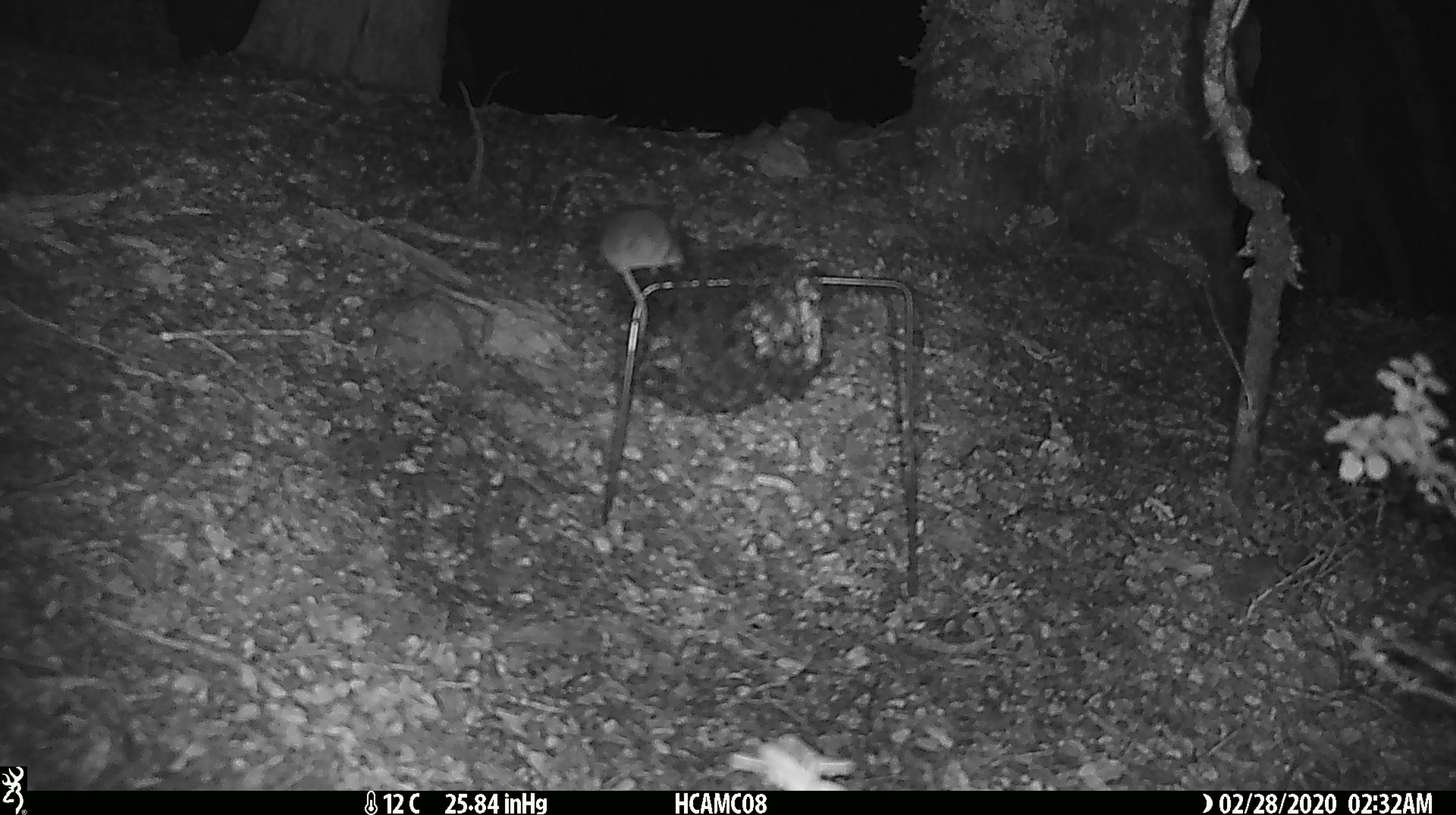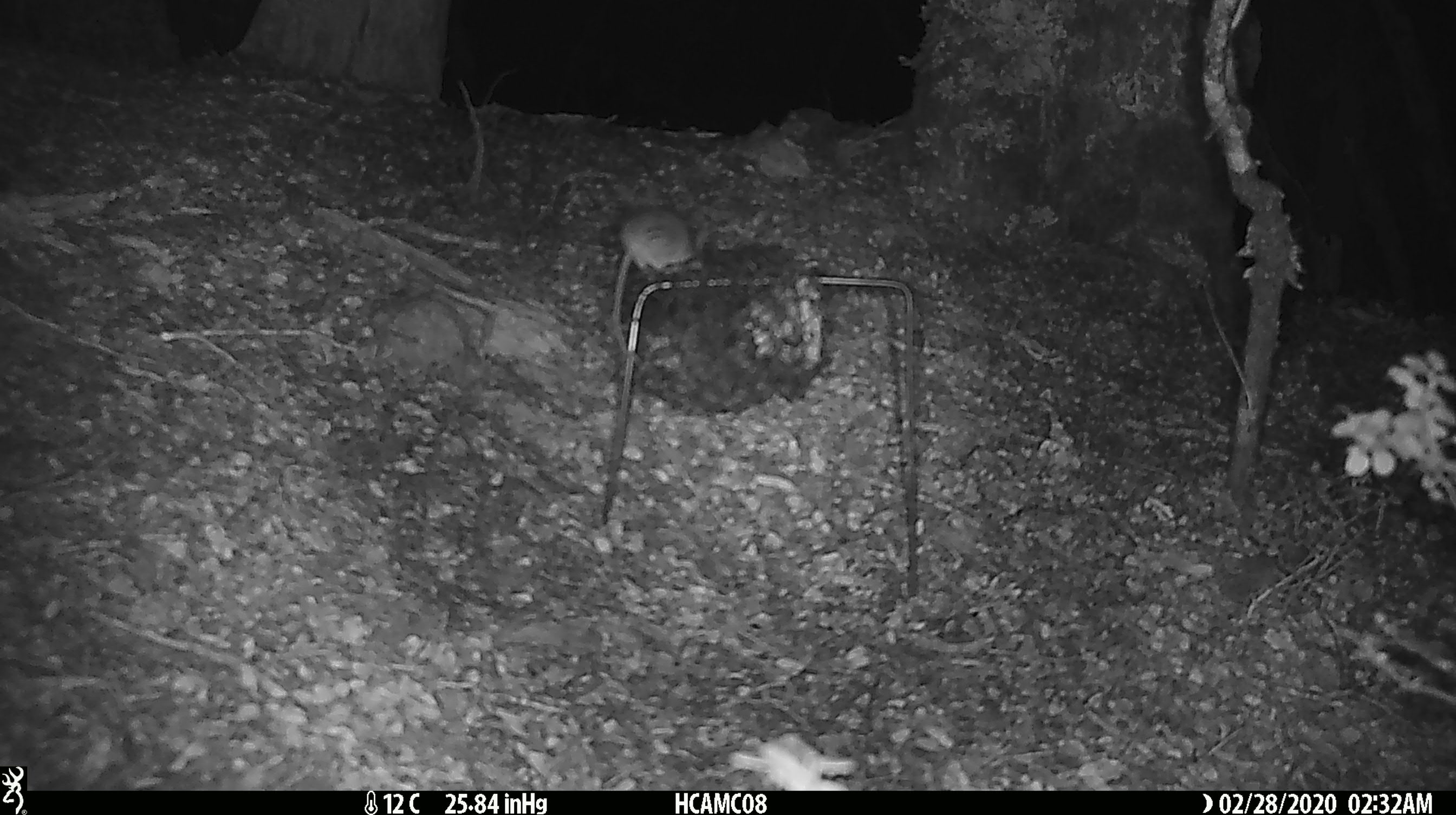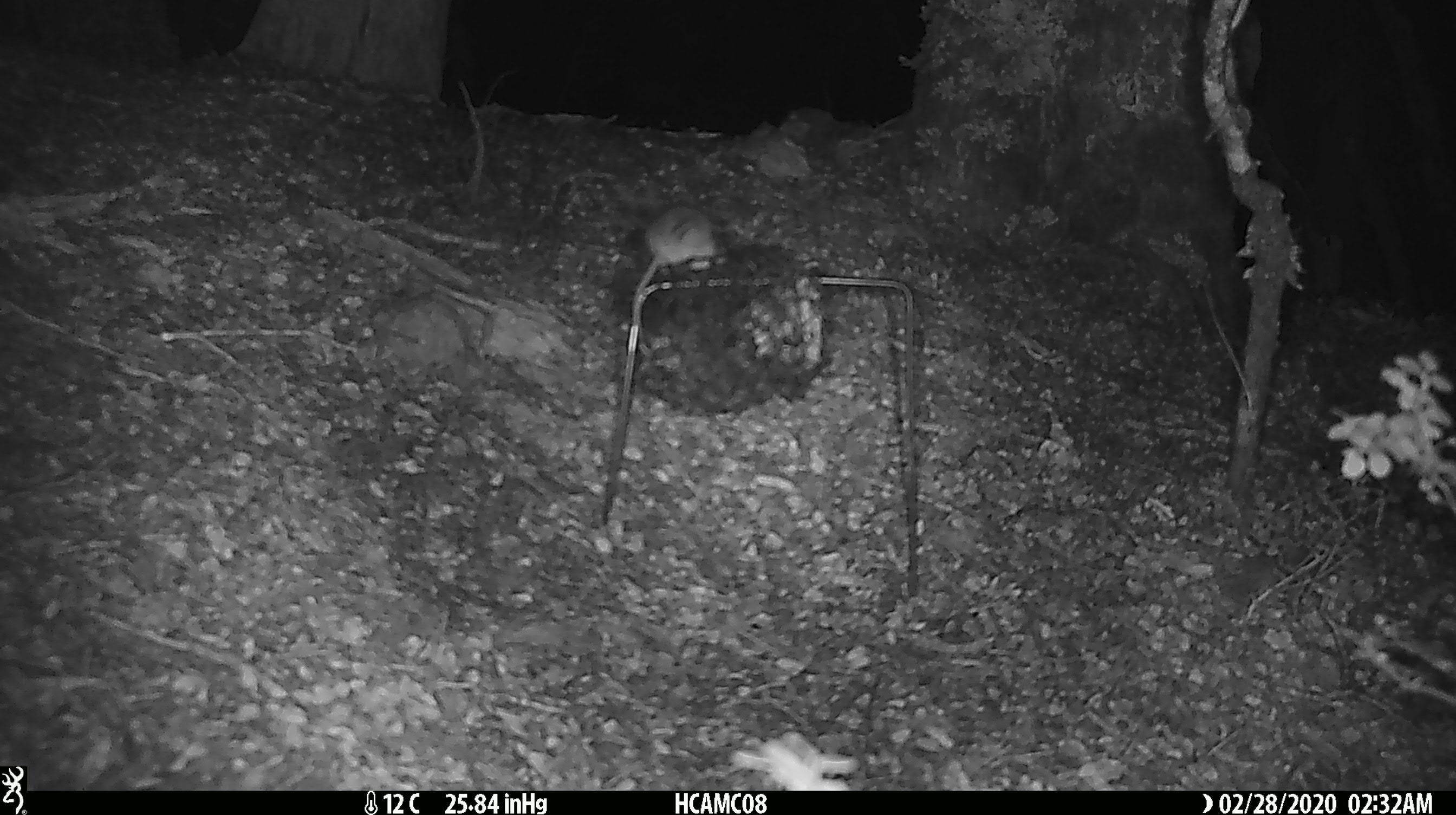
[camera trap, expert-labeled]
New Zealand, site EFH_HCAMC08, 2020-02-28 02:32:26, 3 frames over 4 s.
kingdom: Animalia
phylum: Chordata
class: Mammalia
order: Rodentia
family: Muridae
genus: Mus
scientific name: Mus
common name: mouse